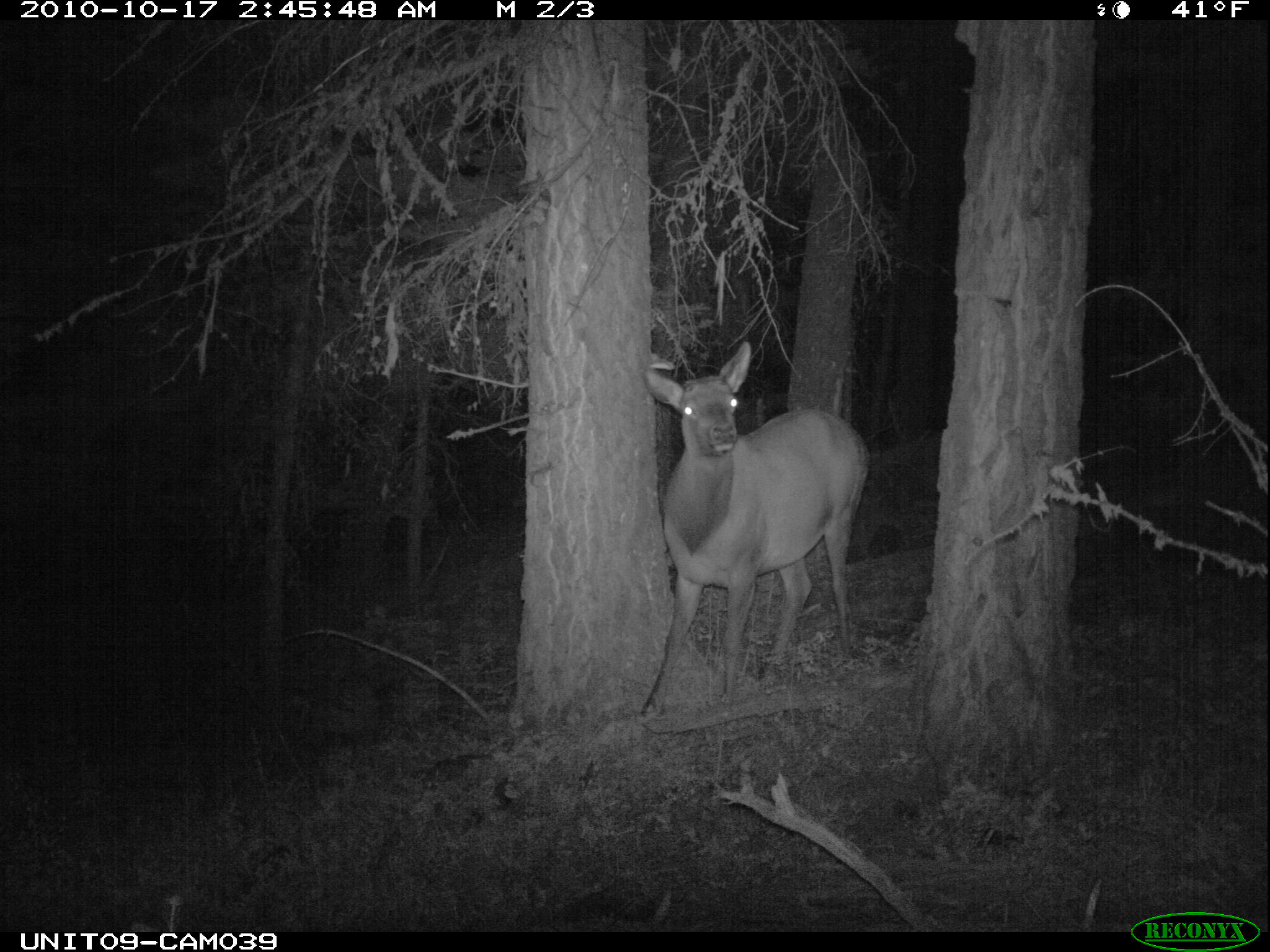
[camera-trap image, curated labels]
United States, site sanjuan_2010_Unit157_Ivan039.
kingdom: Animalia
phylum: Chordata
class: Mammalia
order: Artiodactyla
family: Cervidae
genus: Cervus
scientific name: Cervus elaphus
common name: red deer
Cervus elaphus (red deer).